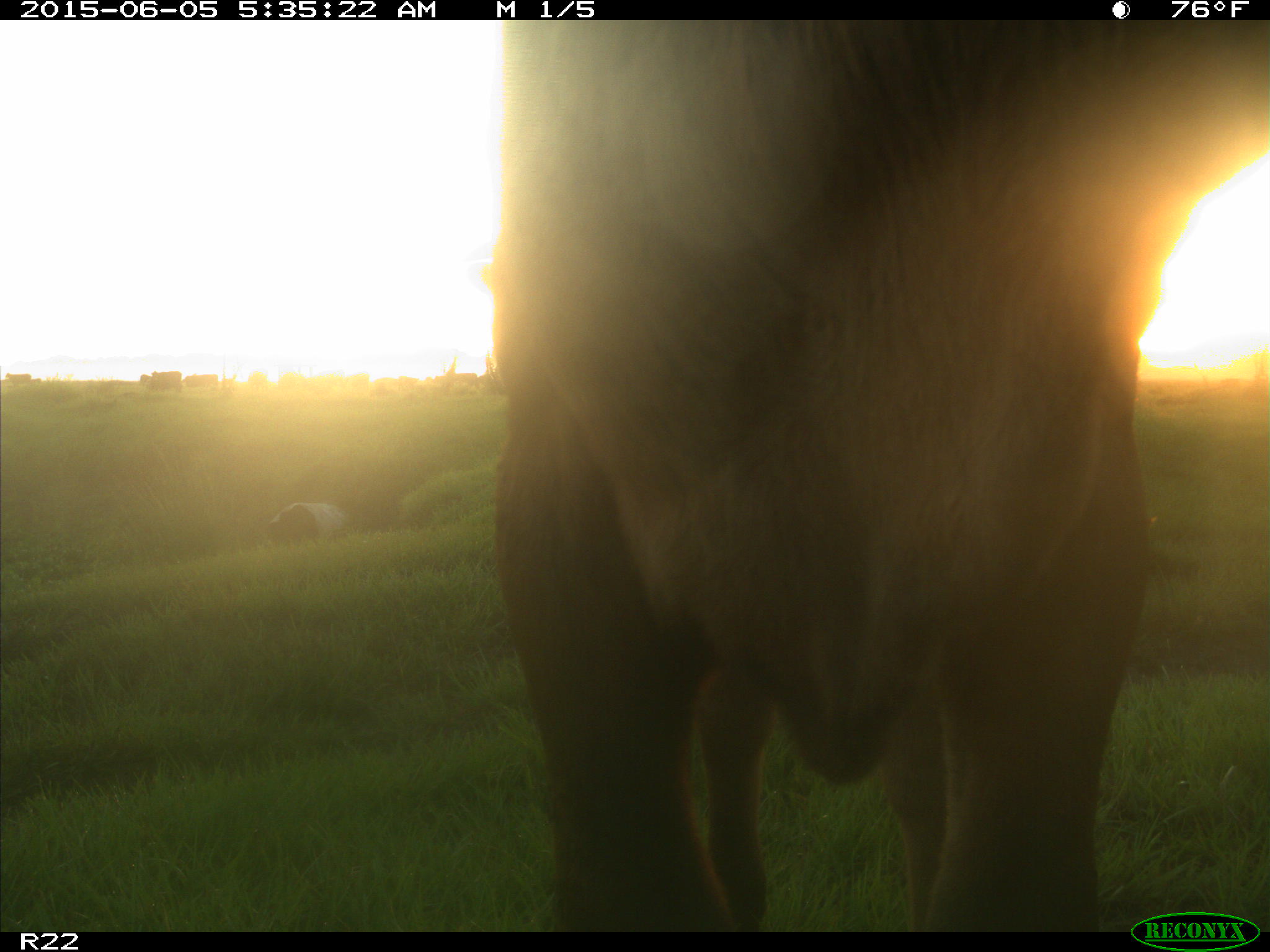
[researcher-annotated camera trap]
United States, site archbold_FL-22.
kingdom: Animalia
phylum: Chordata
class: Mammalia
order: Artiodactyla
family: Bovidae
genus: Bos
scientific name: Bos taurus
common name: domestic cow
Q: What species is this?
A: Bos taurus (domestic cow).